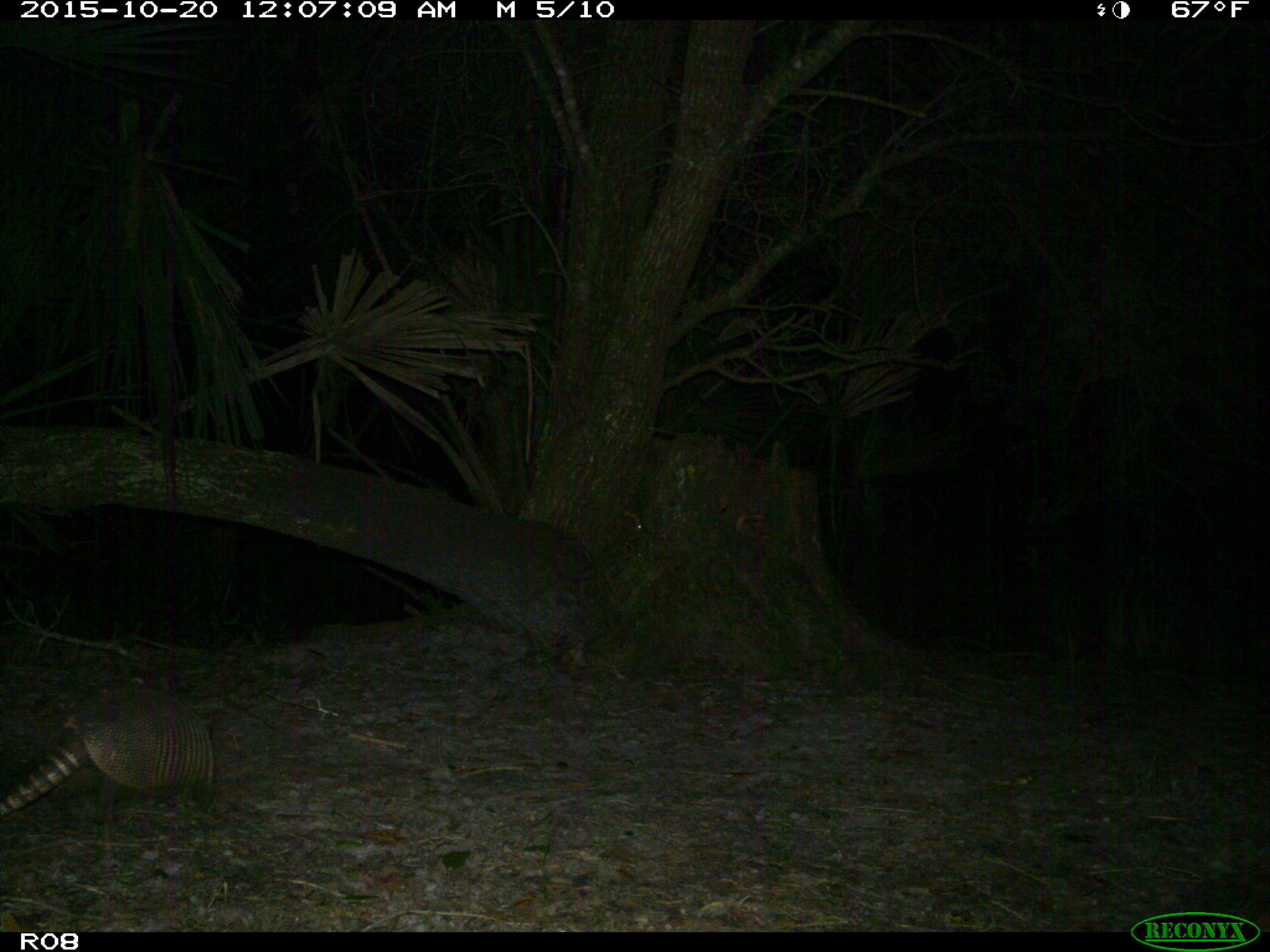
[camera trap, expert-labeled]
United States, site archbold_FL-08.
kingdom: Animalia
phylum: Chordata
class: Mammalia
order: Cingulata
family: Dasypodidae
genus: Dasypus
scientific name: Dasypus novemcinctus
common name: nine-banded armadillo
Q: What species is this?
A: Dasypus novemcinctus (nine-banded armadillo).